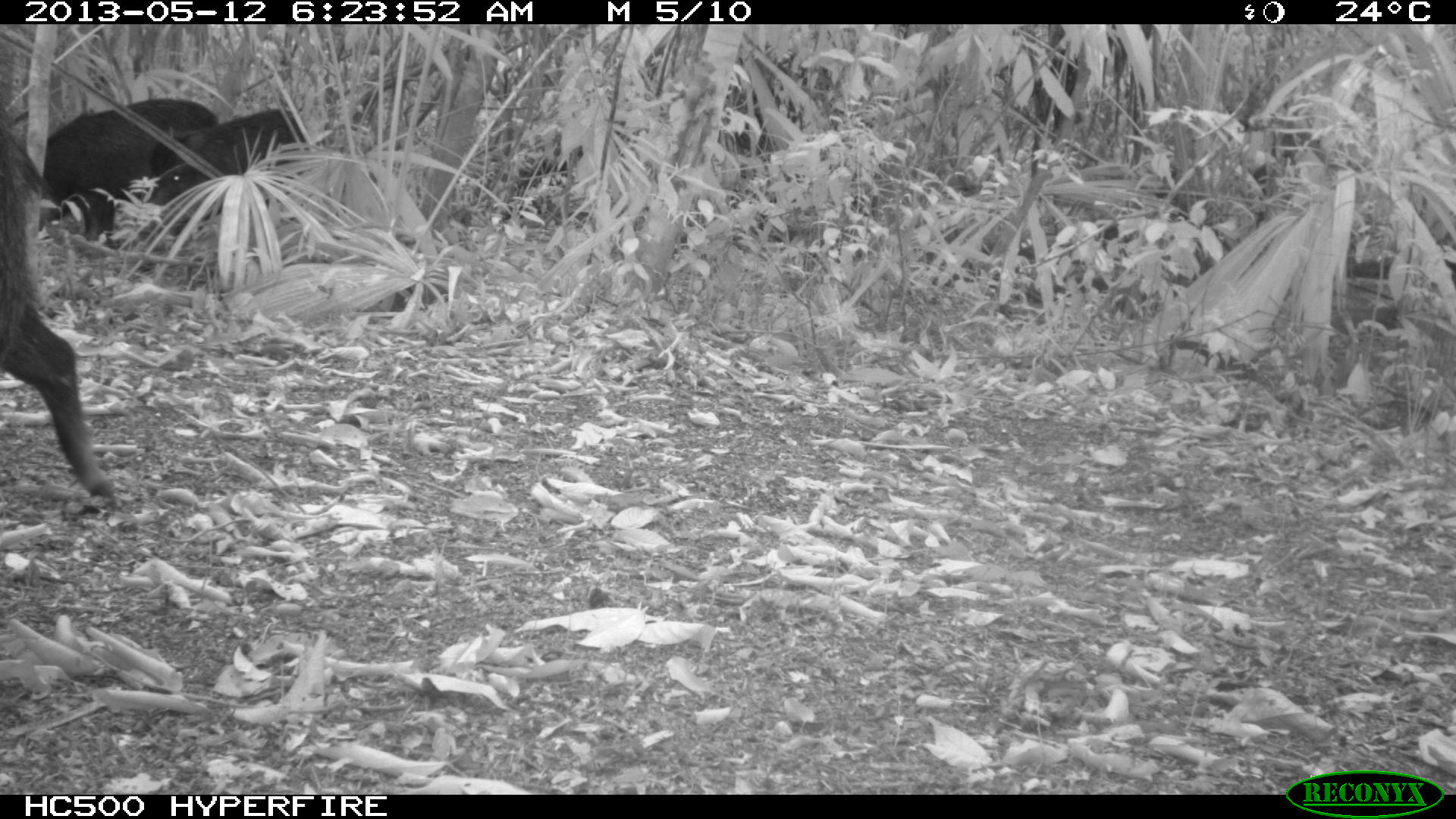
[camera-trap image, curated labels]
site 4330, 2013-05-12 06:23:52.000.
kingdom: Animalia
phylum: Chordata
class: Mammalia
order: Artiodactyla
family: Tayassuidae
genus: Tayassu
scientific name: Tayassu pecari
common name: white-lipped peccary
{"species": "Tayassu pecari (white-lipped peccary)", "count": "5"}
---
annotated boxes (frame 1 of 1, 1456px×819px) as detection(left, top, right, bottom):
tayassu pecari: detection(0, 117, 115, 498); detection(37, 96, 221, 241); detection(148, 106, 309, 229)